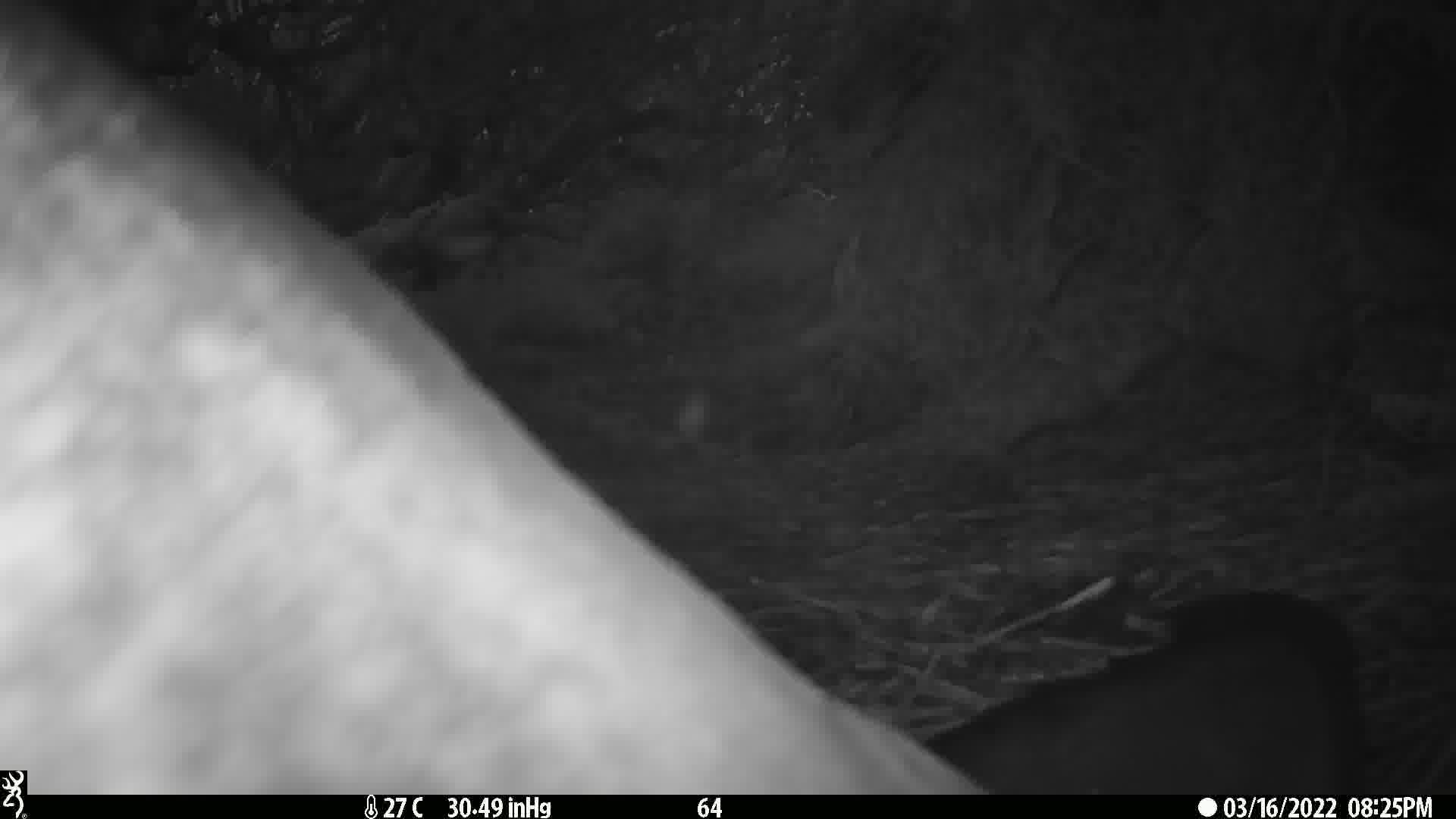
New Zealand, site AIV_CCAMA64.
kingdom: Animalia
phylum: Chordata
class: Mammalia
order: Carnivora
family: Otariidae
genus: Phocarctos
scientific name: Phocarctos hookeri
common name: new zealand sea lion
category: sealion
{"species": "sealion (new zealand sea lion) (Phocarctos hookeri)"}